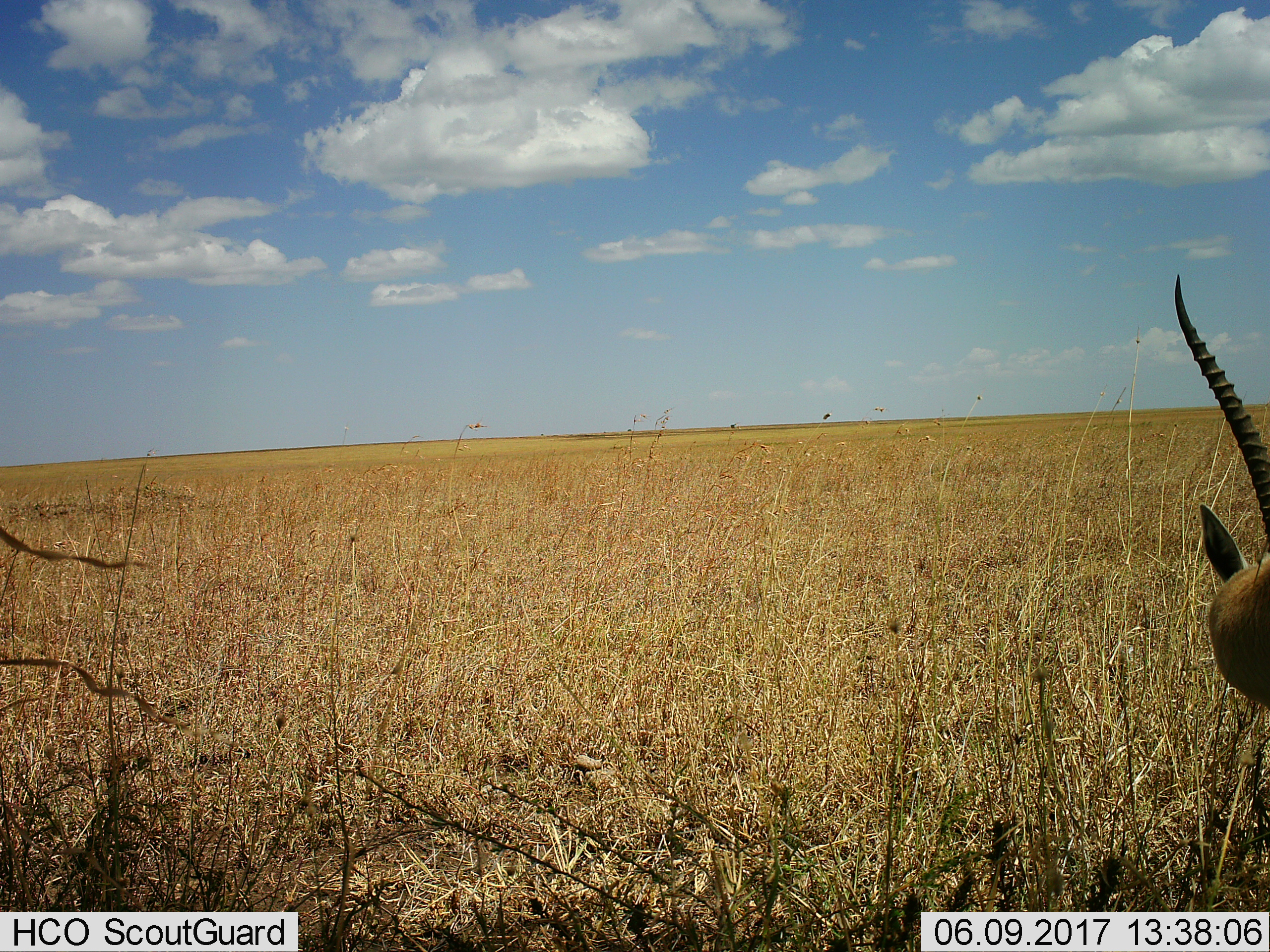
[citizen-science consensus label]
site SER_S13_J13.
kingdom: Animalia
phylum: Chordata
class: Mammalia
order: Artiodactyla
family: Bovidae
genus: Eudorcas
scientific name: Eudorcas thomsonii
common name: thomson's gazelle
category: gazellethomsons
Gazellethomsons (thomson's gazelle) (Eudorcas thomsonii), count 1. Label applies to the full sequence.